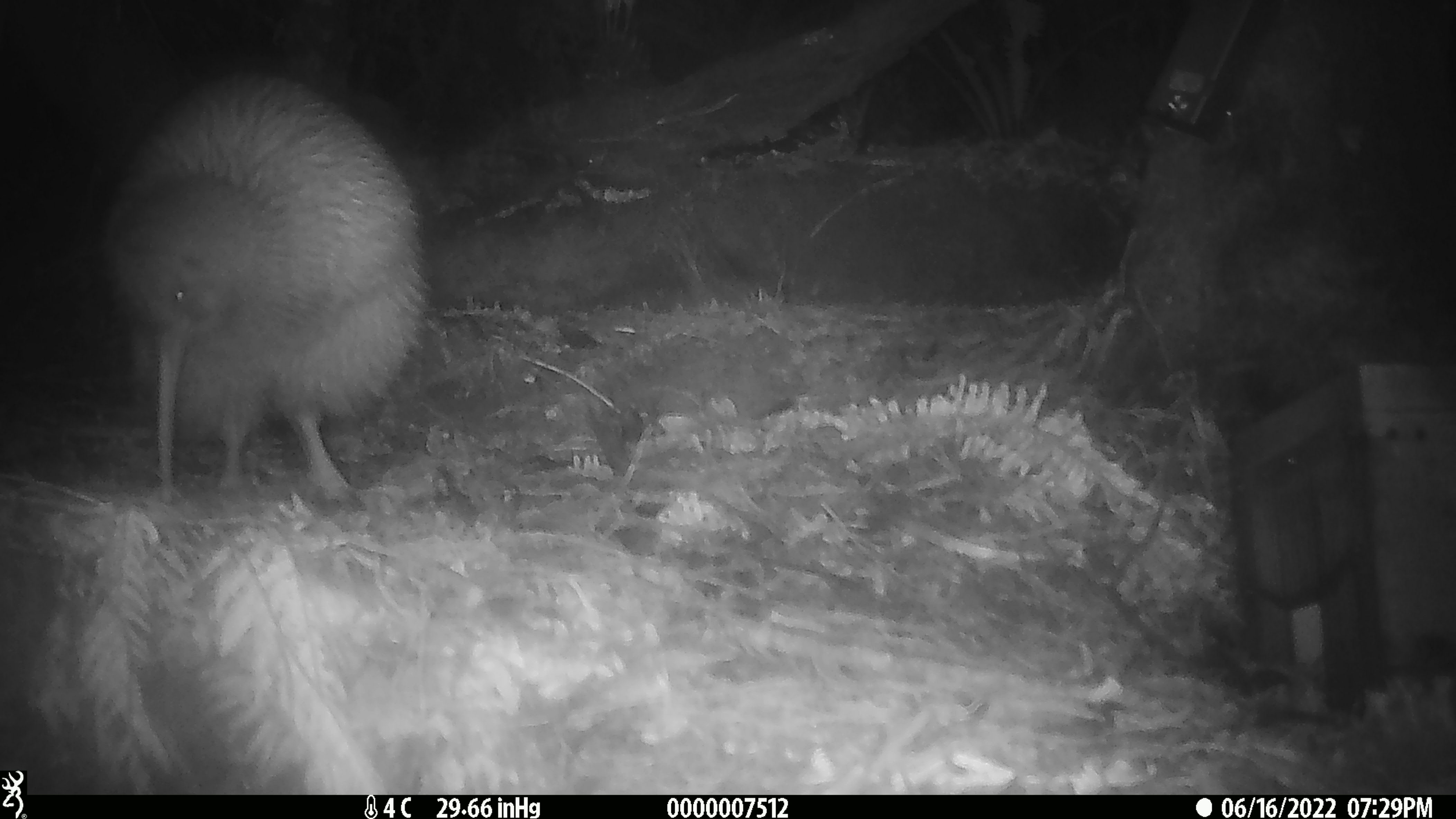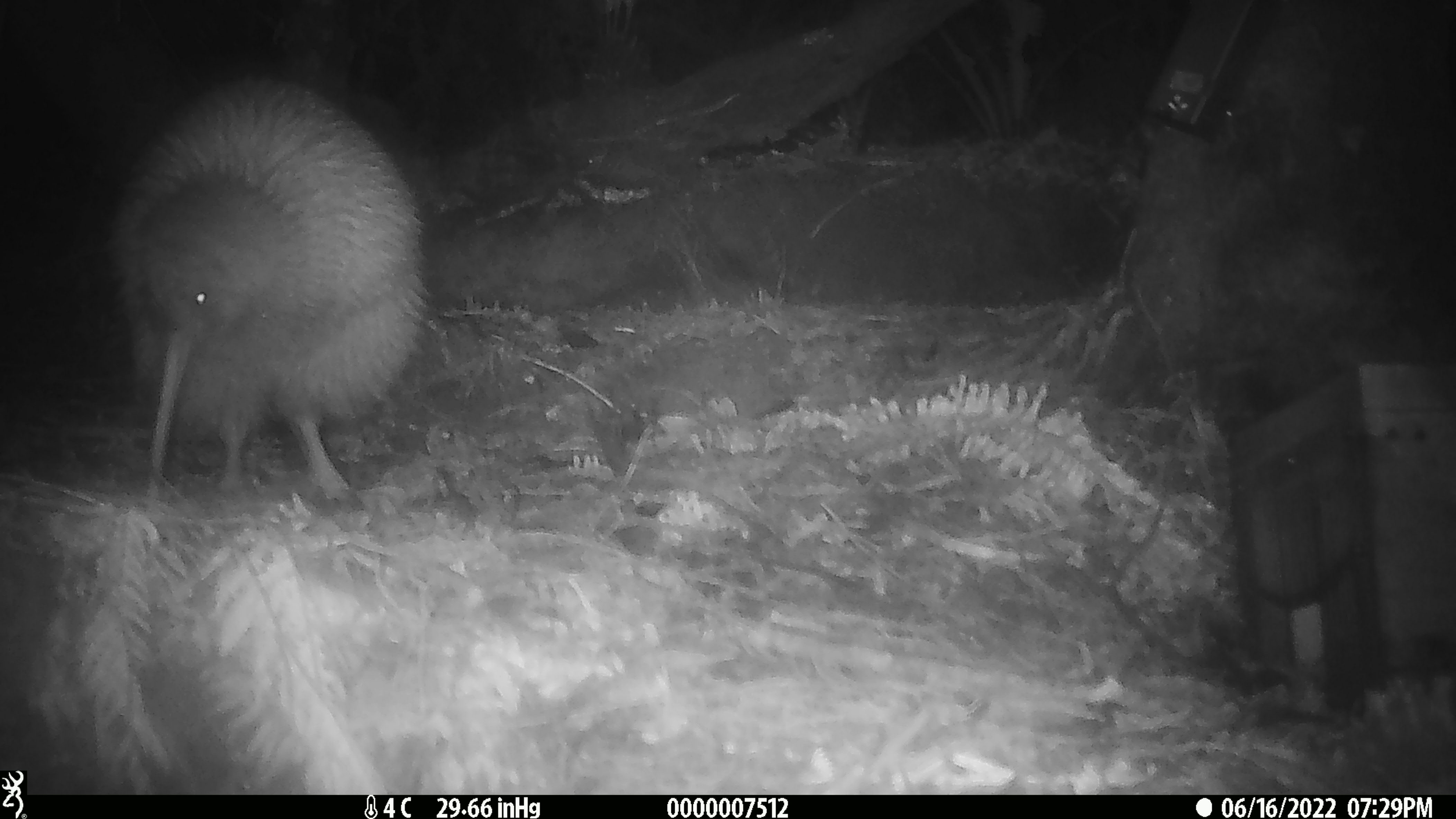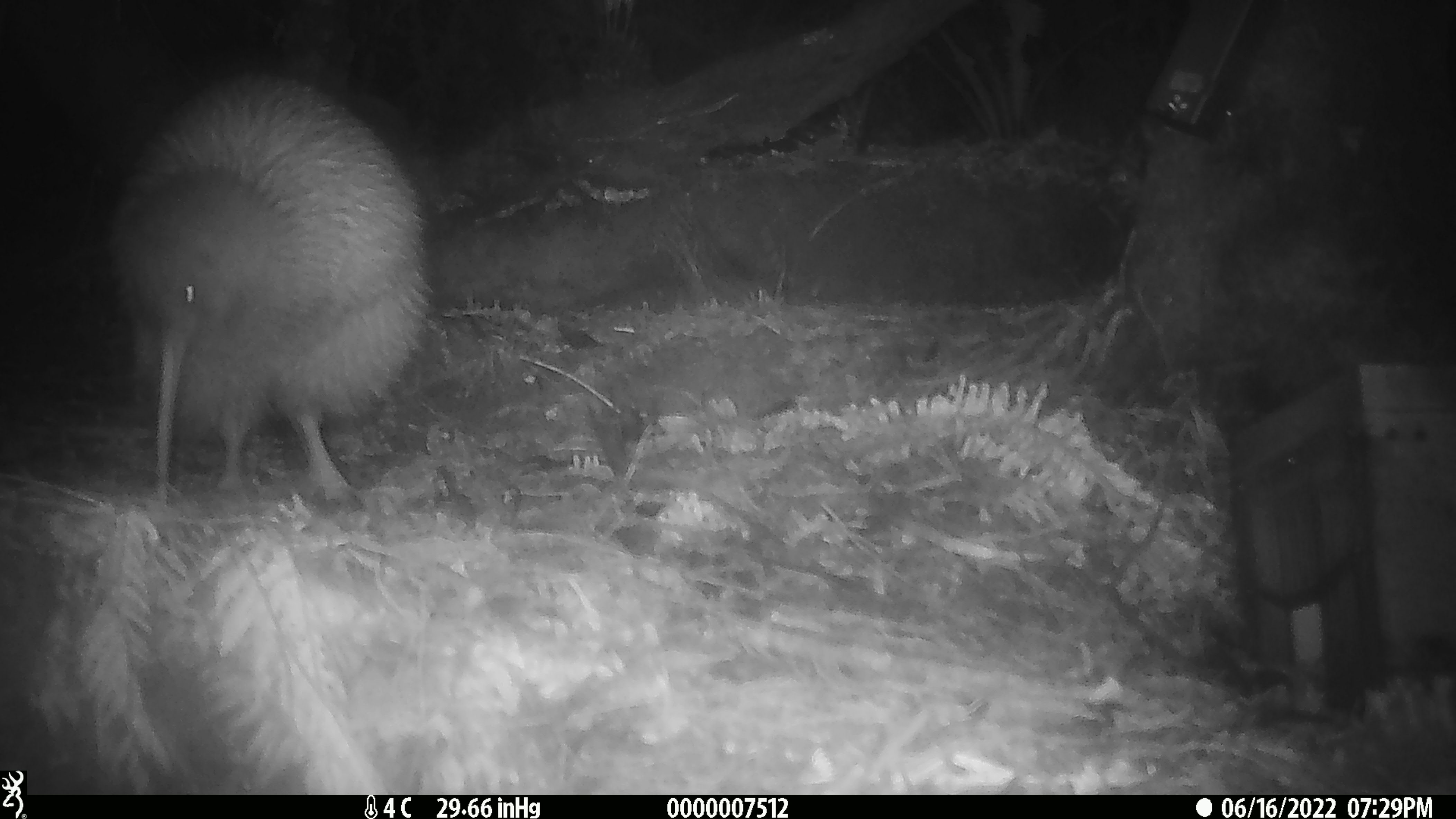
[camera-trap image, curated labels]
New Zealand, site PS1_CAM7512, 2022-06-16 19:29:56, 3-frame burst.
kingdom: Animalia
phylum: Chordata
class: Aves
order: Apterygiformes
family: Apterygidae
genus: Apteryx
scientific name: Apteryx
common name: kiwi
Kiwi (Apteryx).